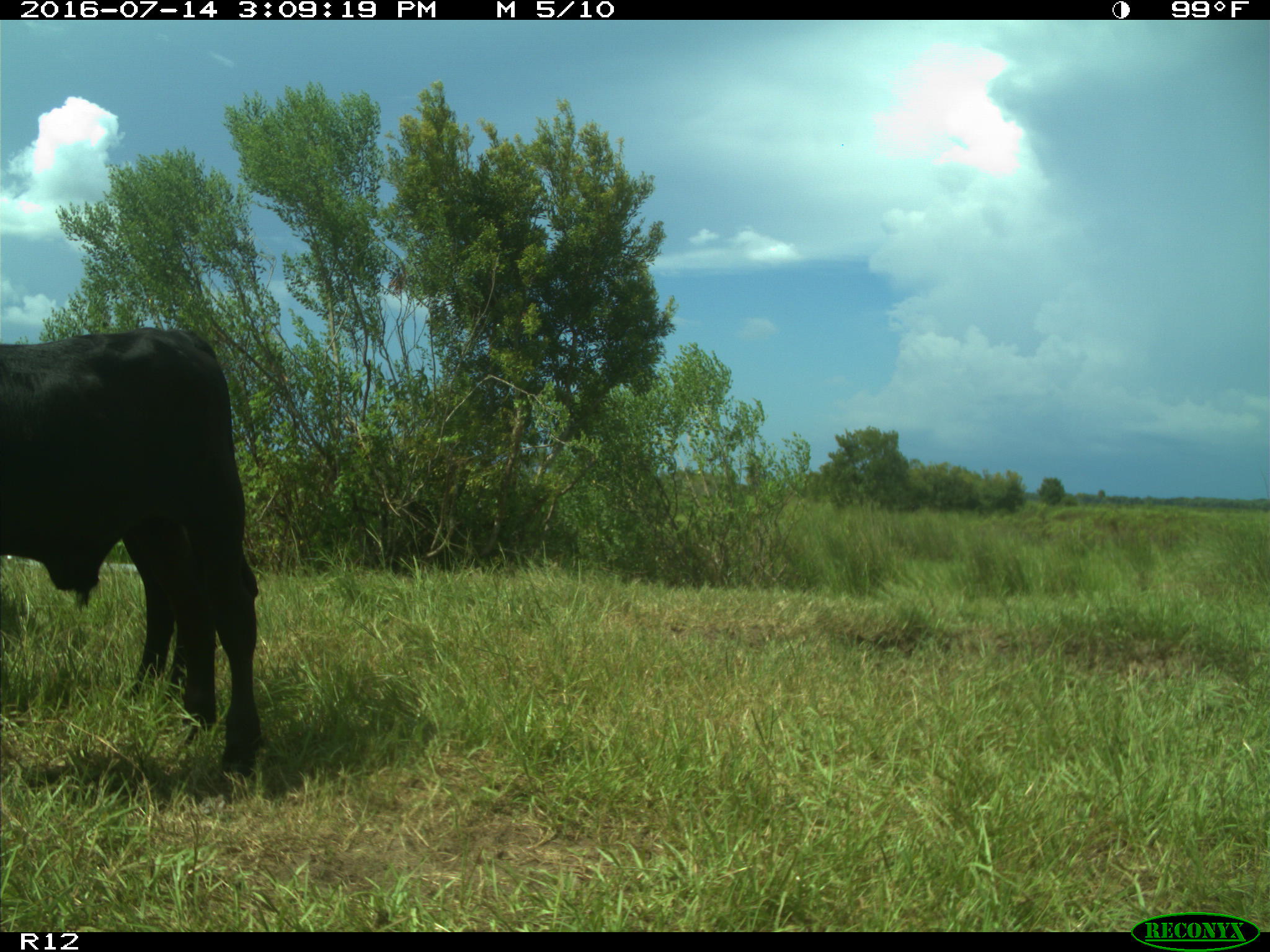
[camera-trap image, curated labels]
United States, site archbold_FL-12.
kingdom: Animalia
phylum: Chordata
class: Mammalia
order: Artiodactyla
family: Bovidae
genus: Bos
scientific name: Bos taurus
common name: domestic cow